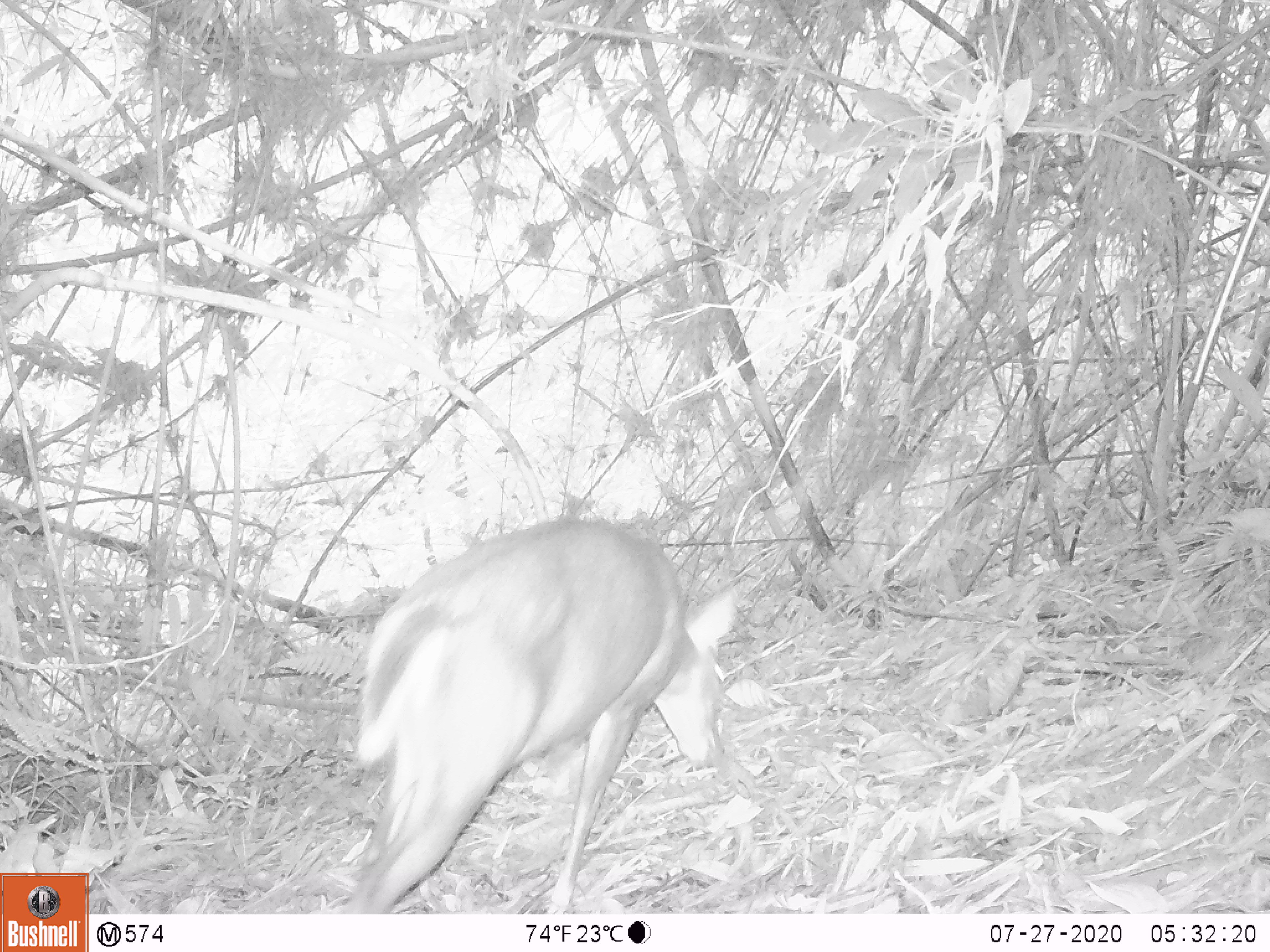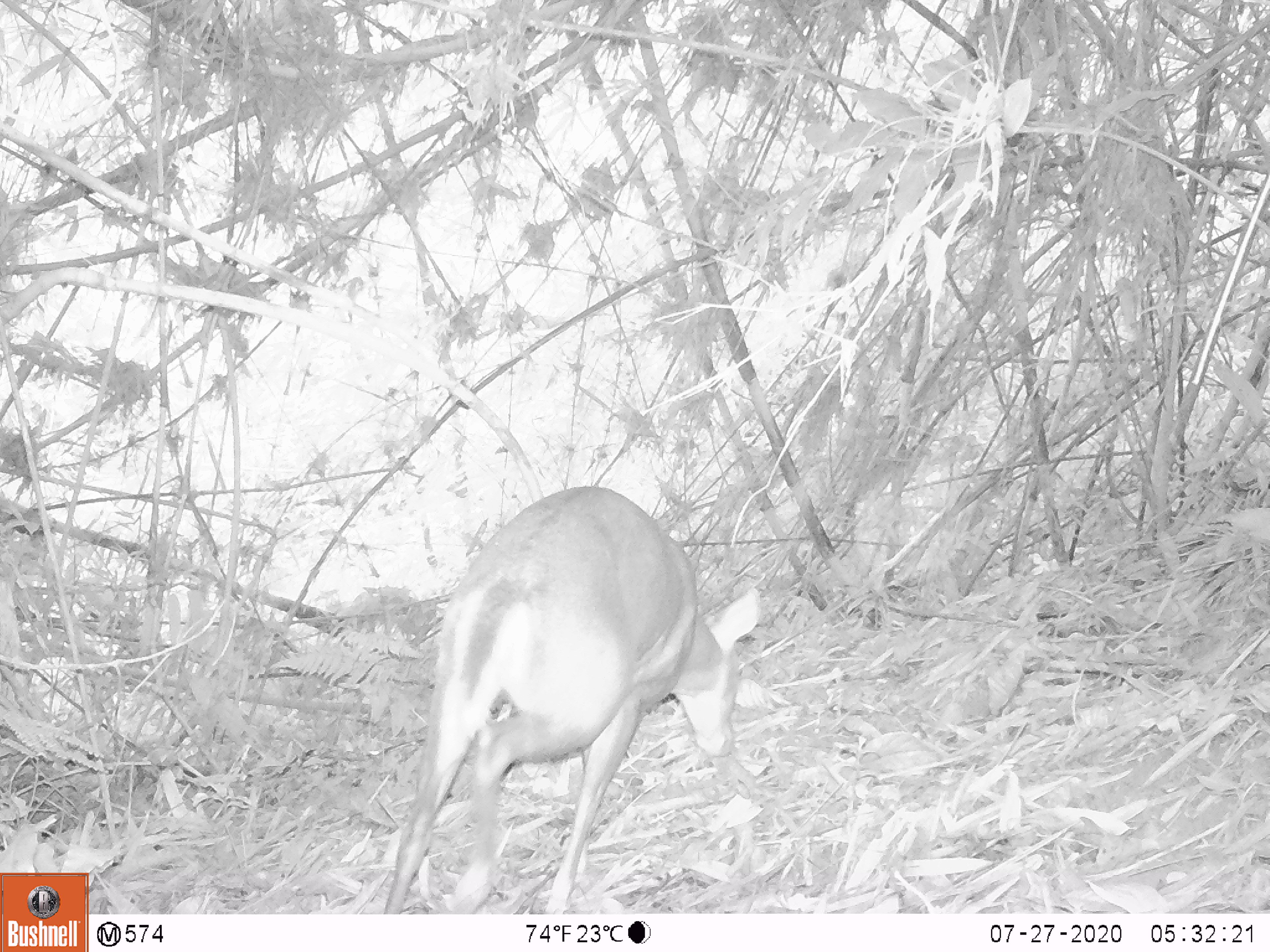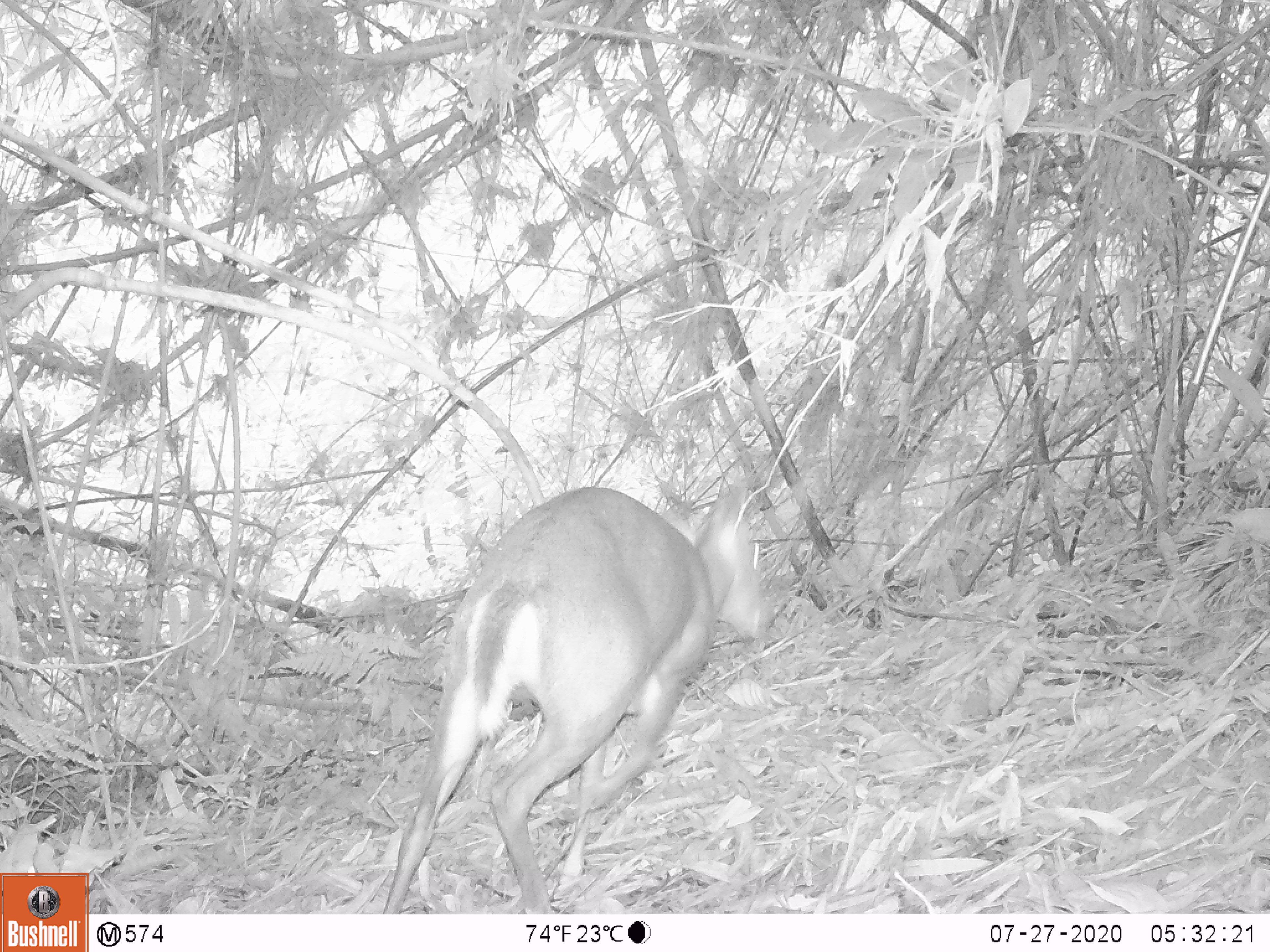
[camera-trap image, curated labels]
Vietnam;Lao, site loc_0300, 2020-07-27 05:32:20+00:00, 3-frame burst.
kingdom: Animalia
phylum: Chordata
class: Mammalia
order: Artiodactyla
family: Cervidae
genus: Muntiacus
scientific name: Muntiacus rooseveltorum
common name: roosevelt's muntjac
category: roosevelts muntjac group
Roosevelts muntjac group (roosevelt's muntjac) (Muntiacus rooseveltorum). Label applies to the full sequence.